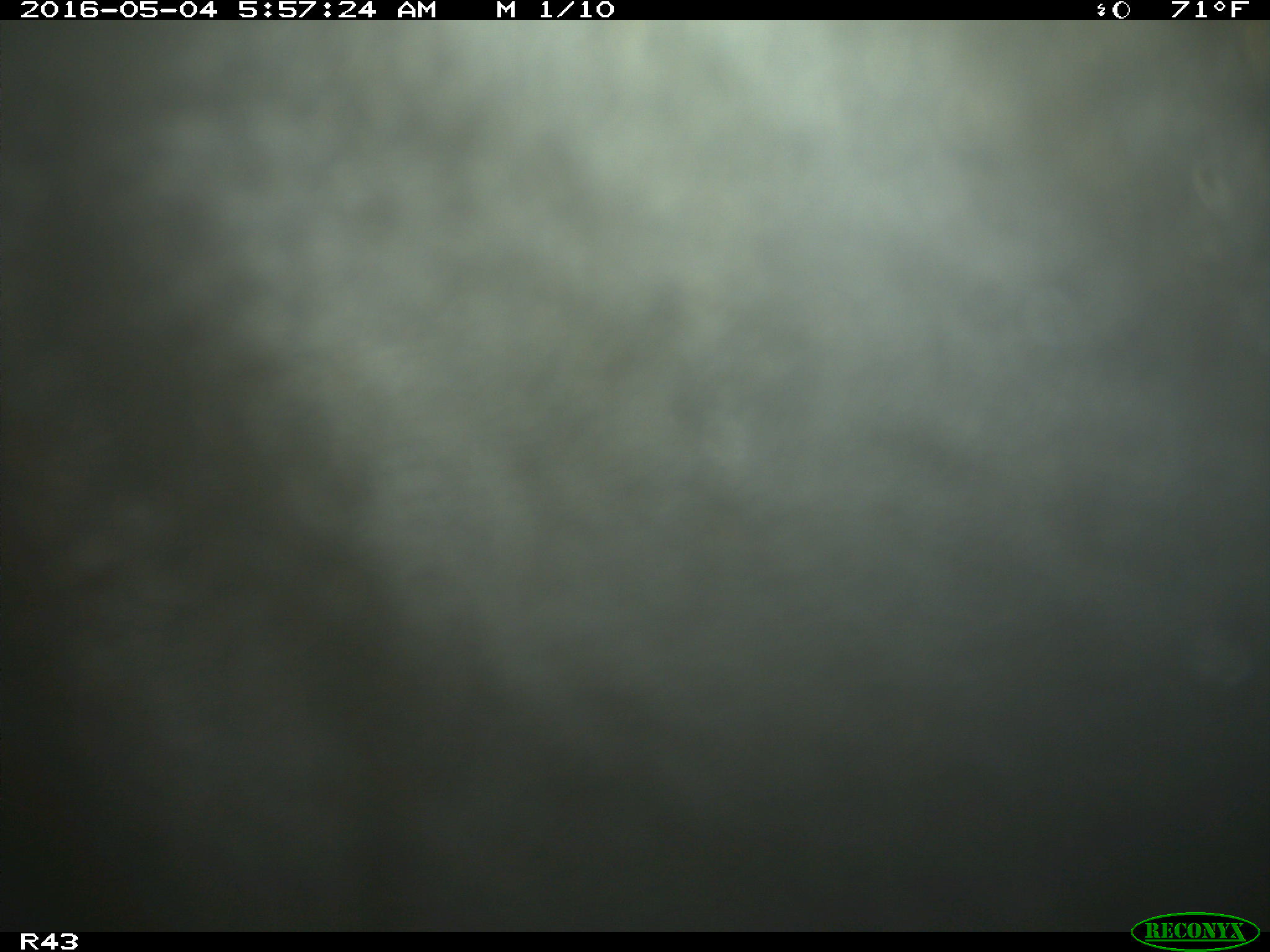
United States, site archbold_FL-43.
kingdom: Animalia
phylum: Chordata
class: Mammalia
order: Artiodactyla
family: Bovidae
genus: Bos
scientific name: Bos taurus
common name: domestic cow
Bos taurus (domestic cow).